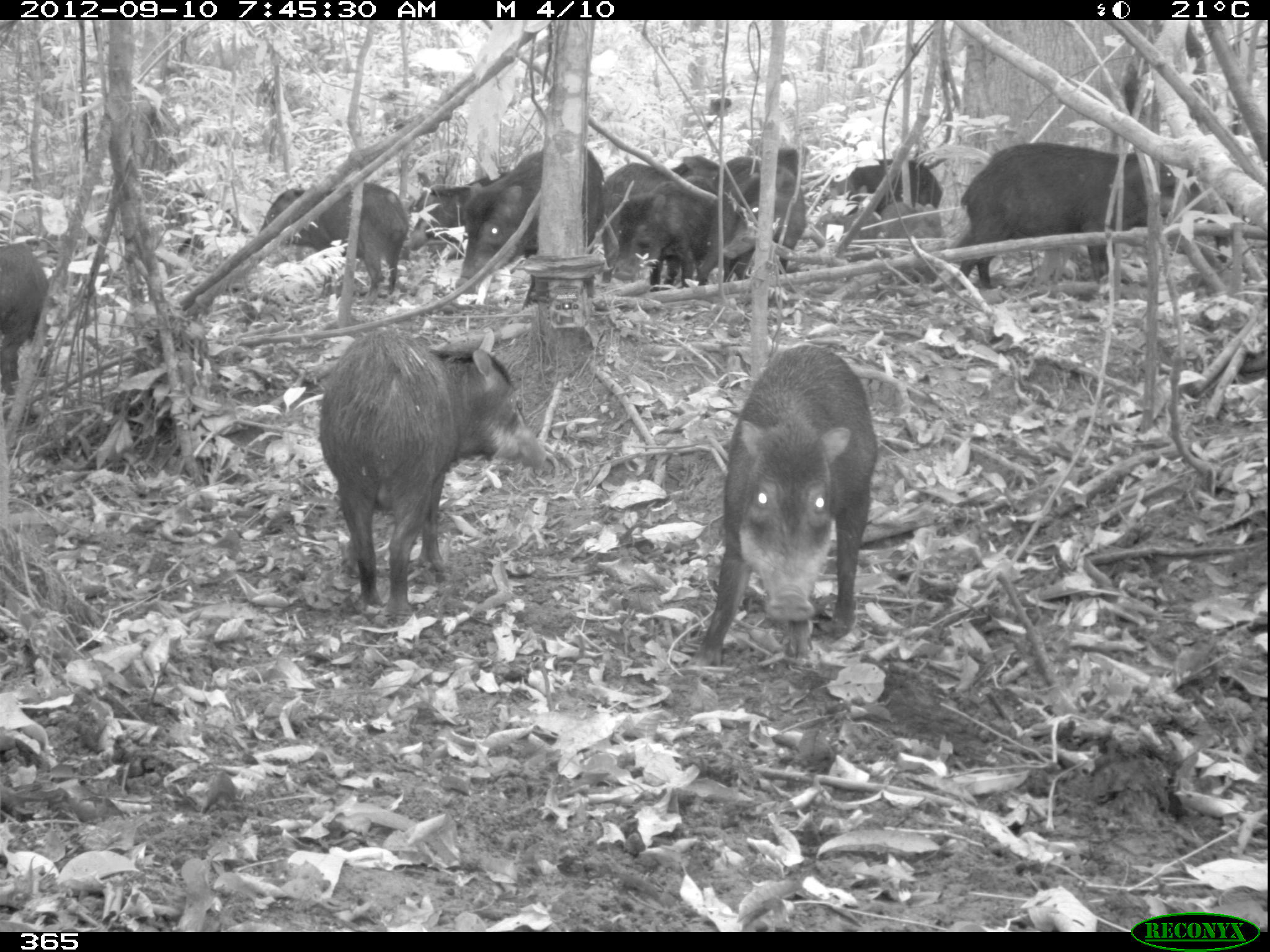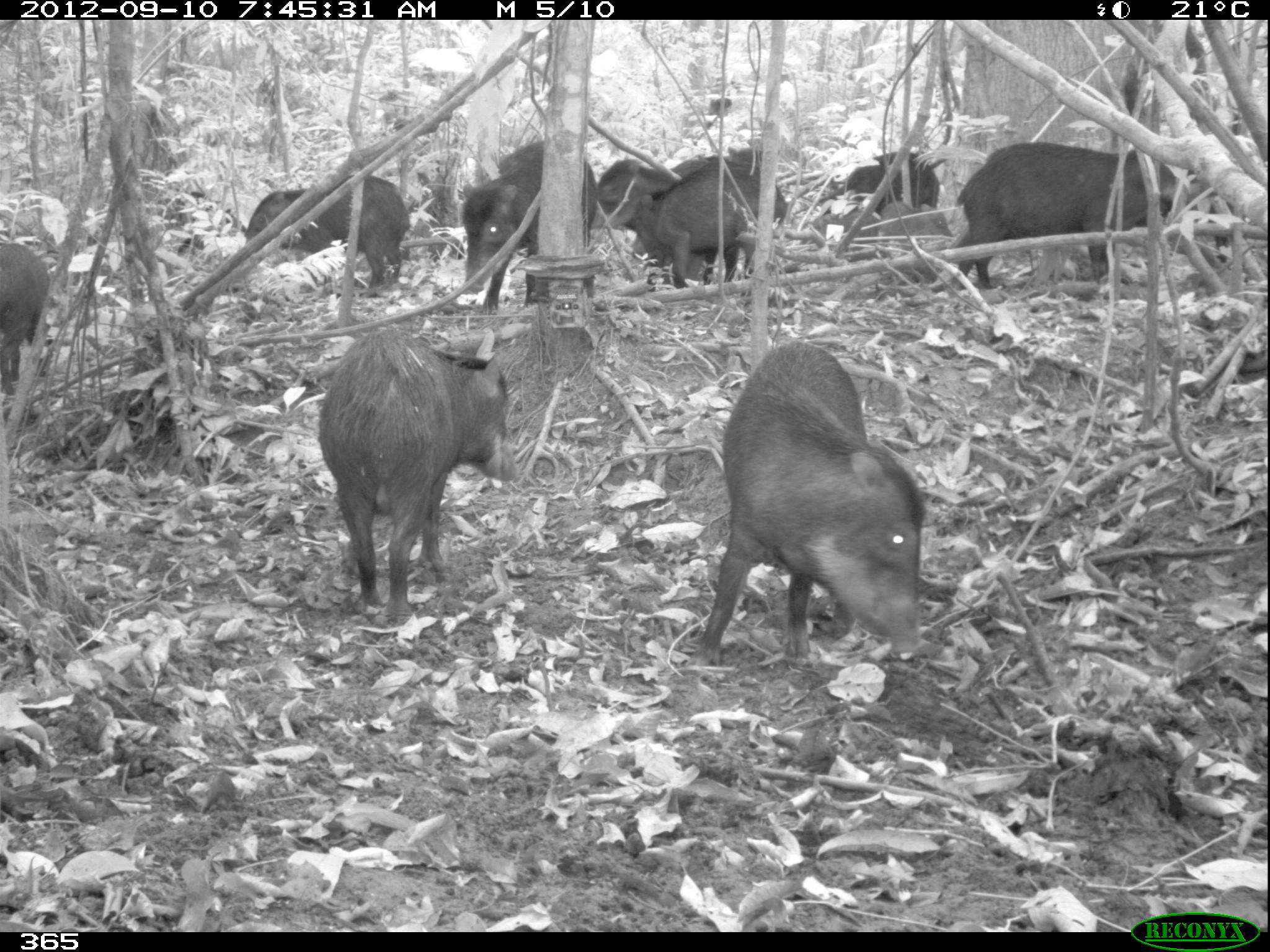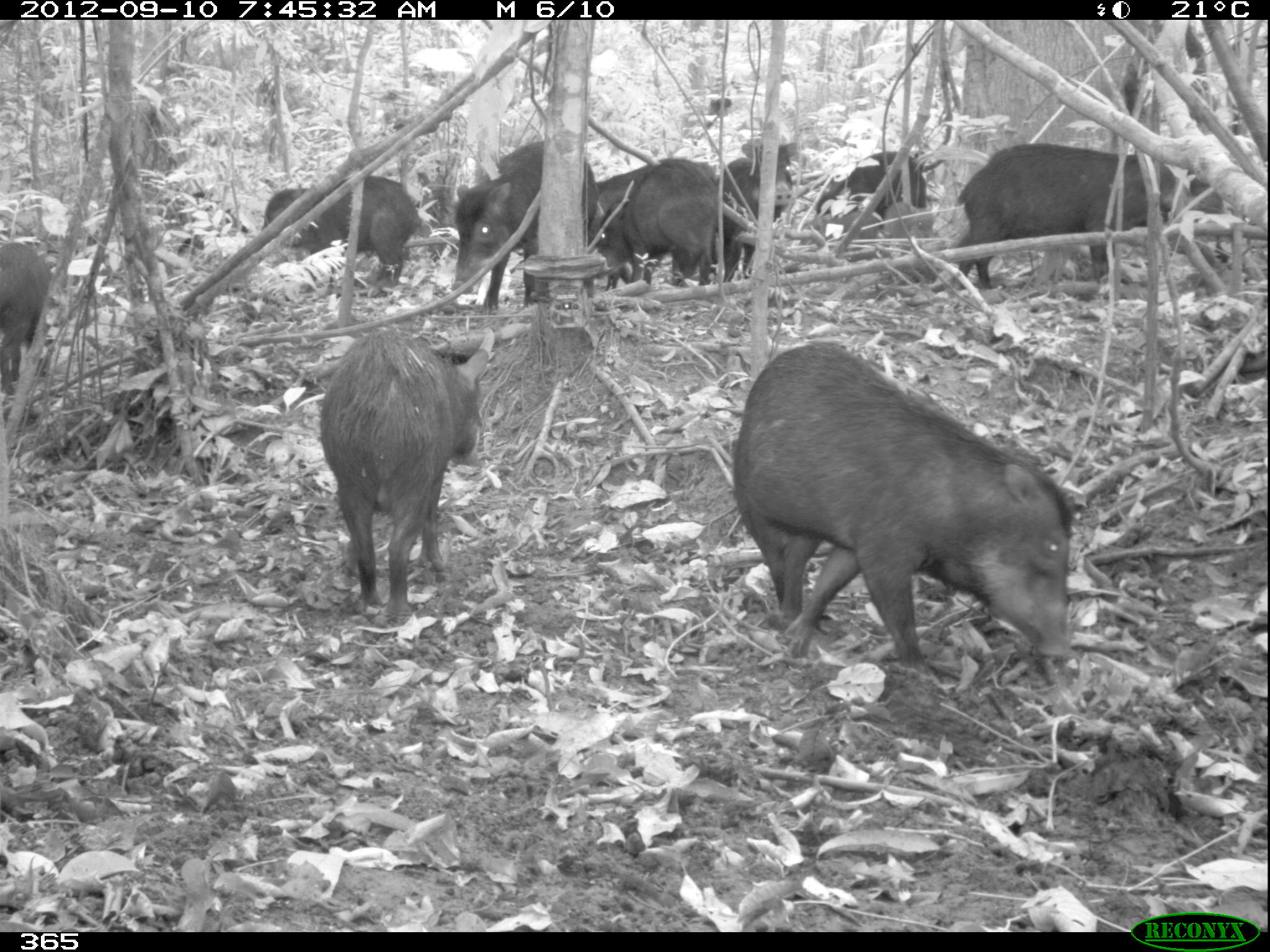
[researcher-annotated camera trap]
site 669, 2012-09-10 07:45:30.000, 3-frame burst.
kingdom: Animalia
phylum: Chordata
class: Mammalia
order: Artiodactyla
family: Tayassuidae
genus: Tayassu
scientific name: Tayassu pecari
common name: white-lipped peccary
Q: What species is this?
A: Tayassu pecari (white-lipped peccary).